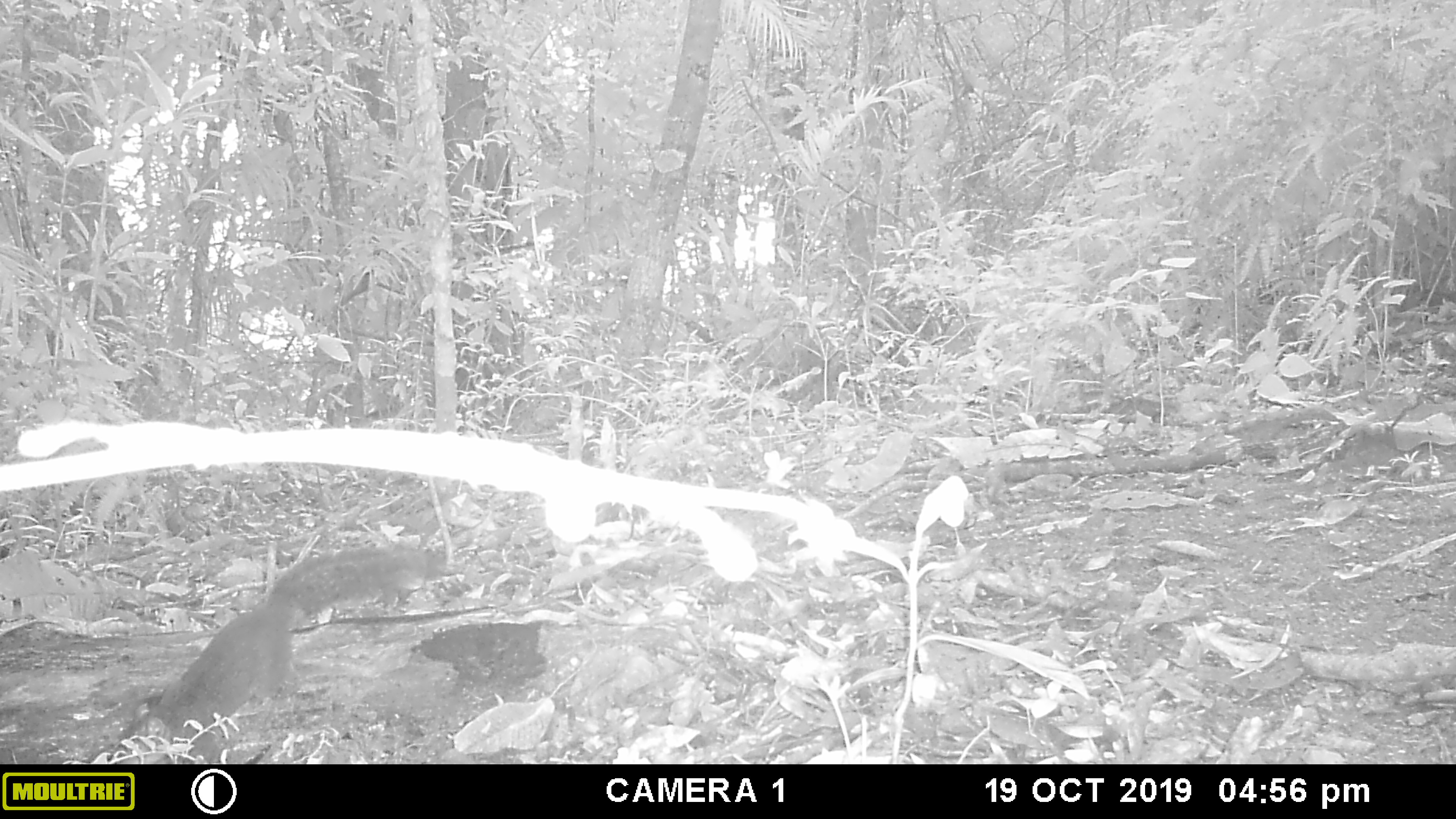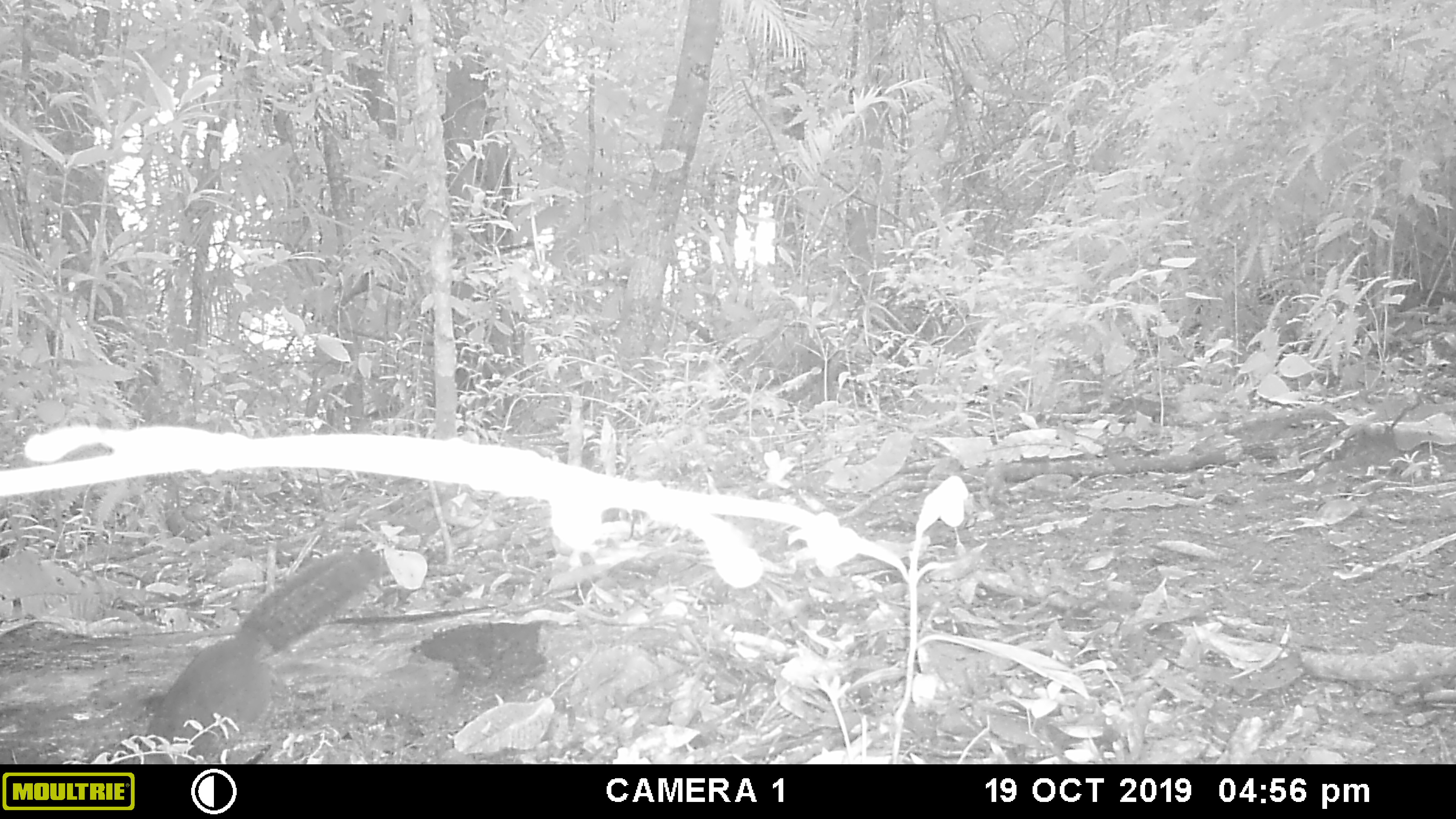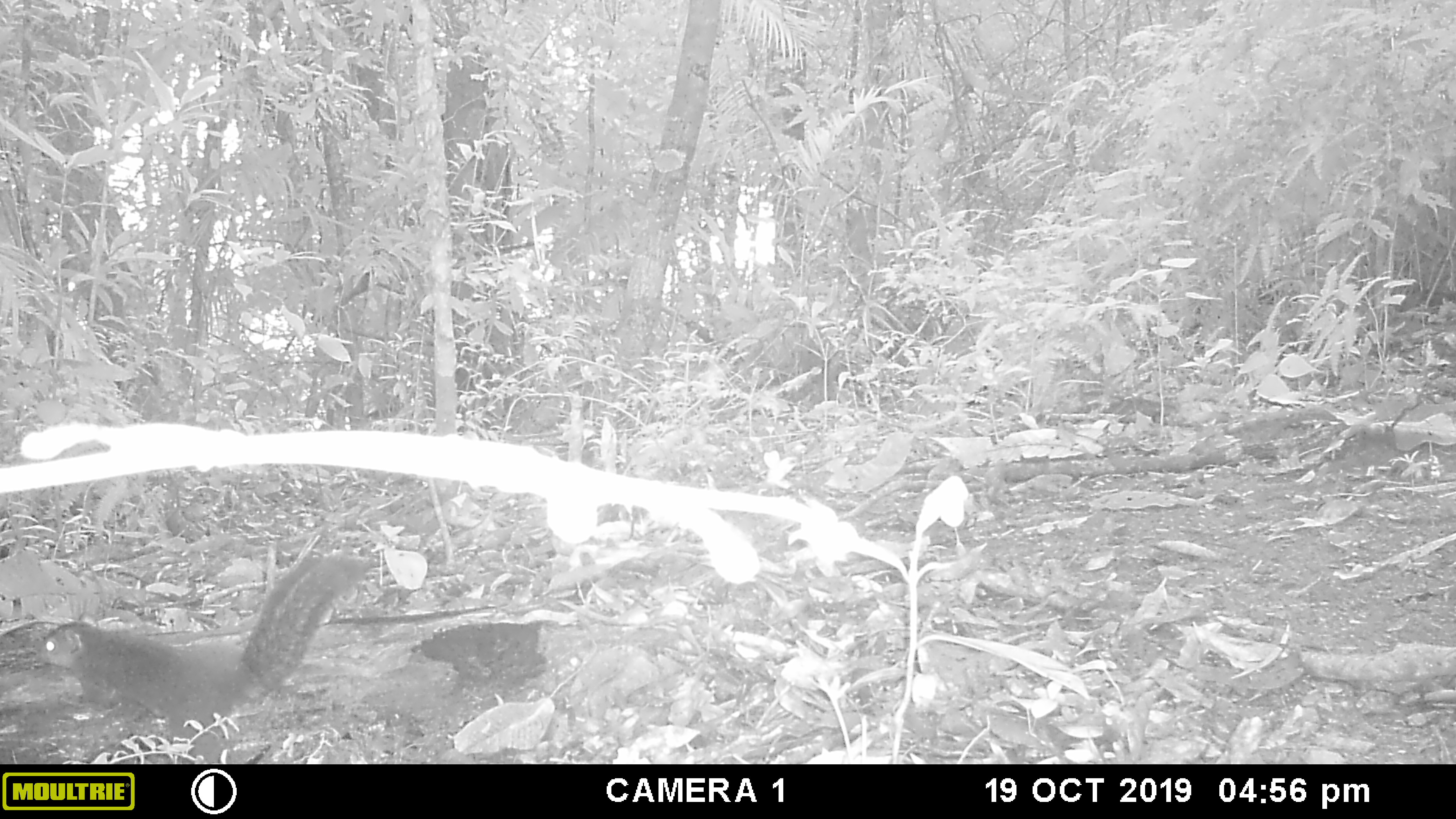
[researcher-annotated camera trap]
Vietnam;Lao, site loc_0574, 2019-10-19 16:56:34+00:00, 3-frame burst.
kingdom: Animalia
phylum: Chordata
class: Mammalia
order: Rodentia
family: Sciuridae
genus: Dremomys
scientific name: Dremomys rufigenis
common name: red-cheeked squirrel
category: red cheeked squirrel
Red cheeked squirrel (red-cheeked squirrel) (Dremomys rufigenis). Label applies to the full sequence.